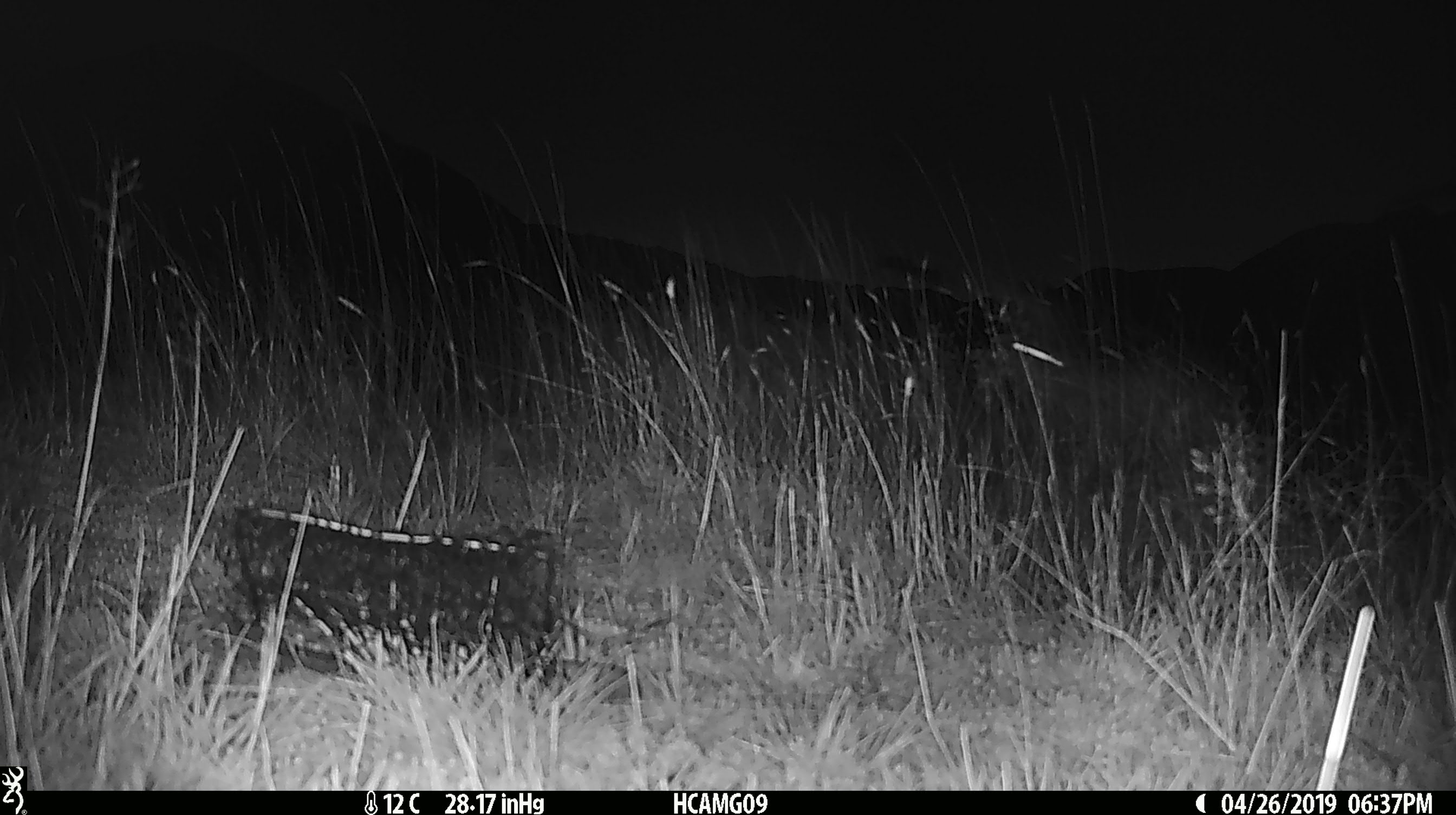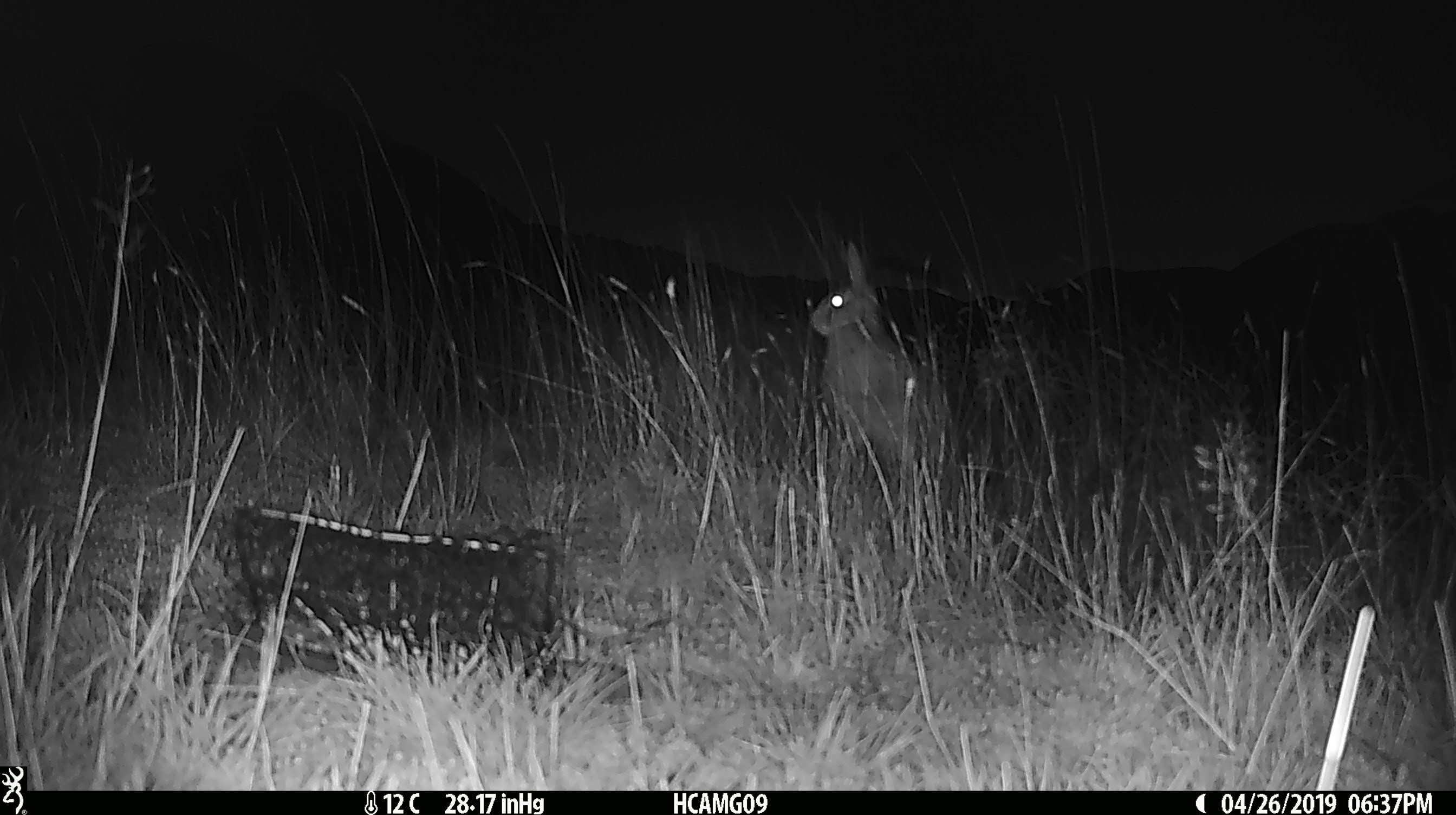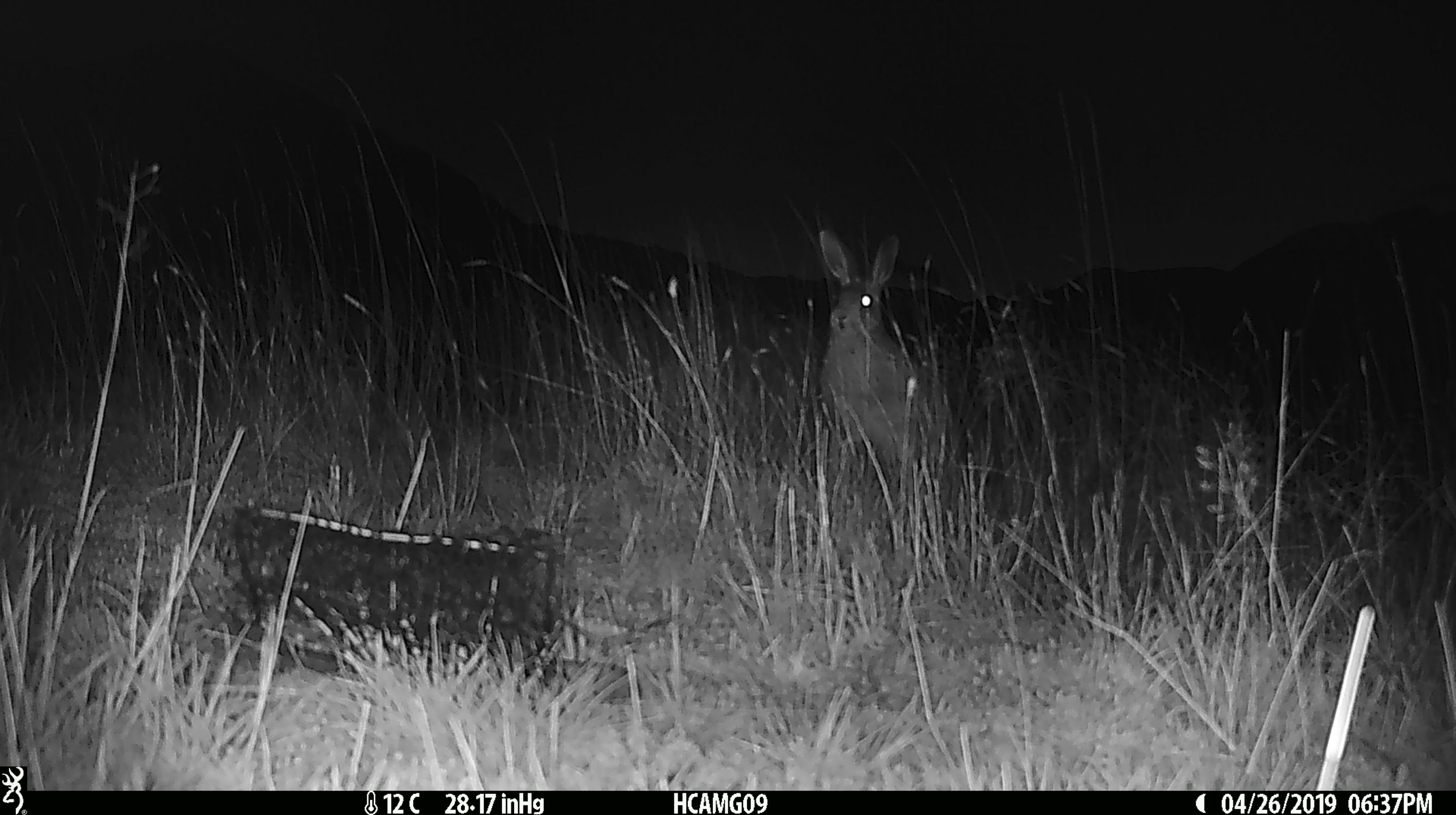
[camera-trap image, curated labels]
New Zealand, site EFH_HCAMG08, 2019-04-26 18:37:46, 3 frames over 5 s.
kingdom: Animalia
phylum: Chordata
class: Mammalia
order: Lagomorpha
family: Leporidae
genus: Lepus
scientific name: Lepus europaeus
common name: brown hare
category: hare